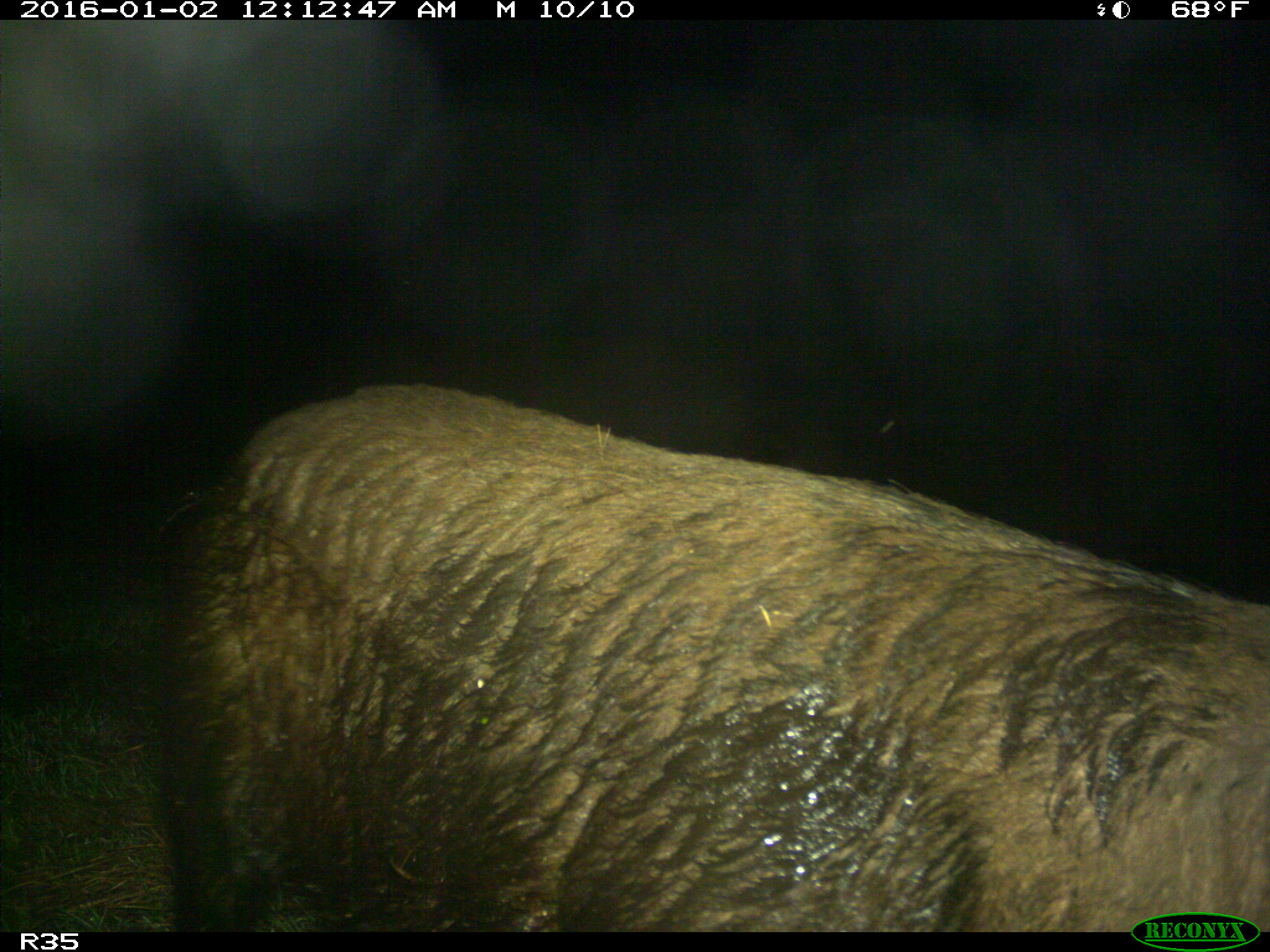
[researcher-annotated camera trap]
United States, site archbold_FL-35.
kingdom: Animalia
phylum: Chordata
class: Mammalia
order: Artiodactyla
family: Suidae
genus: Sus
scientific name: Sus scrofa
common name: wild boar